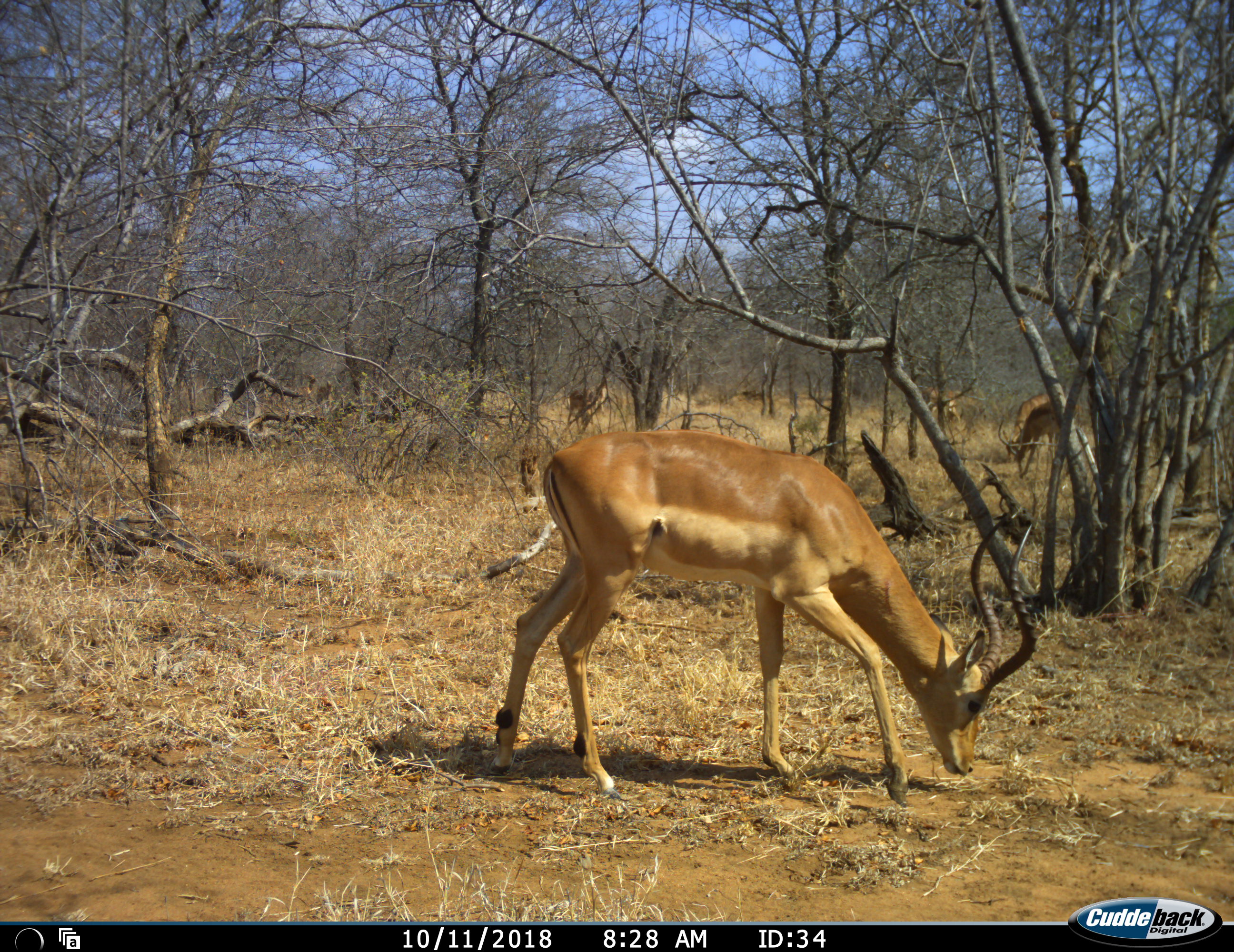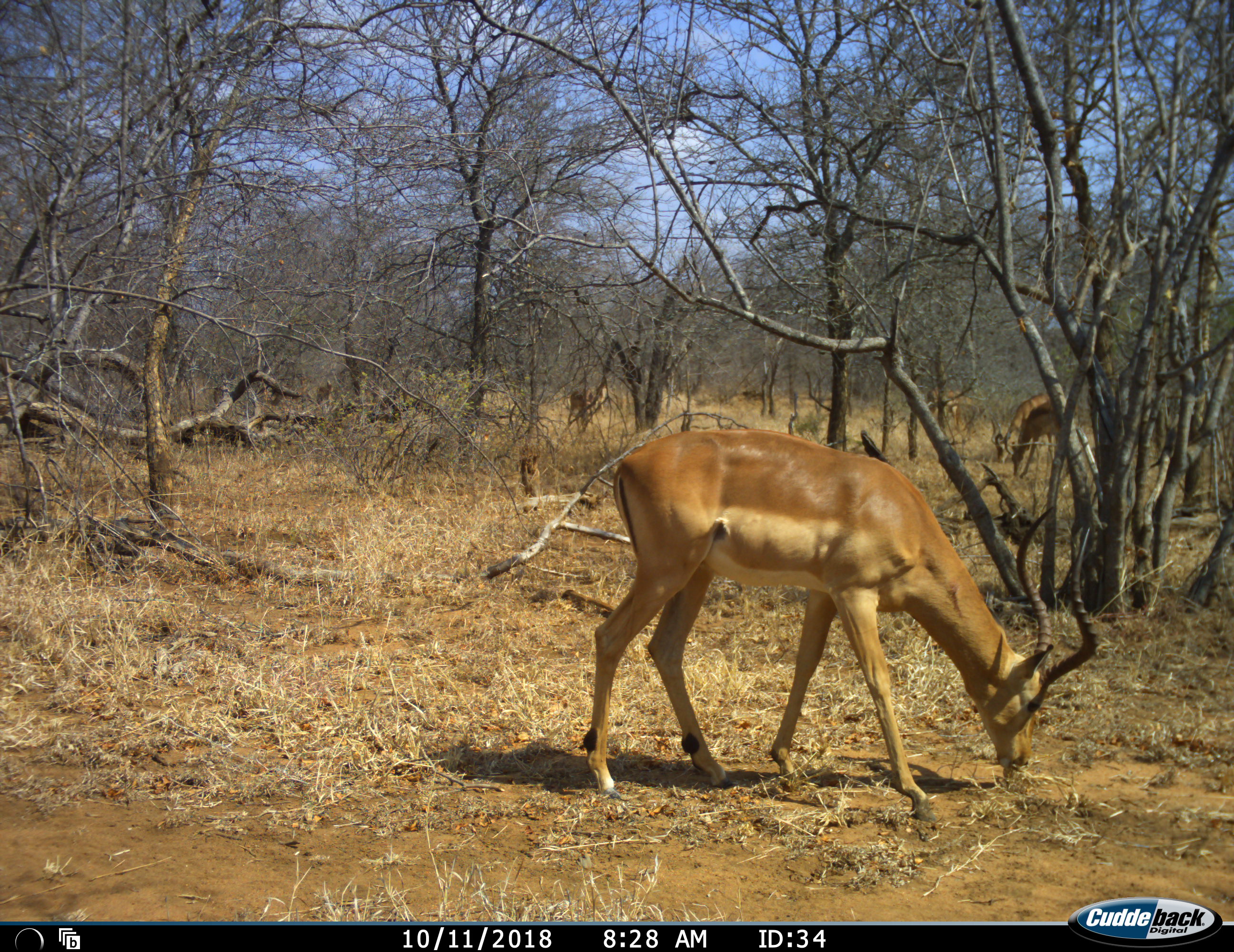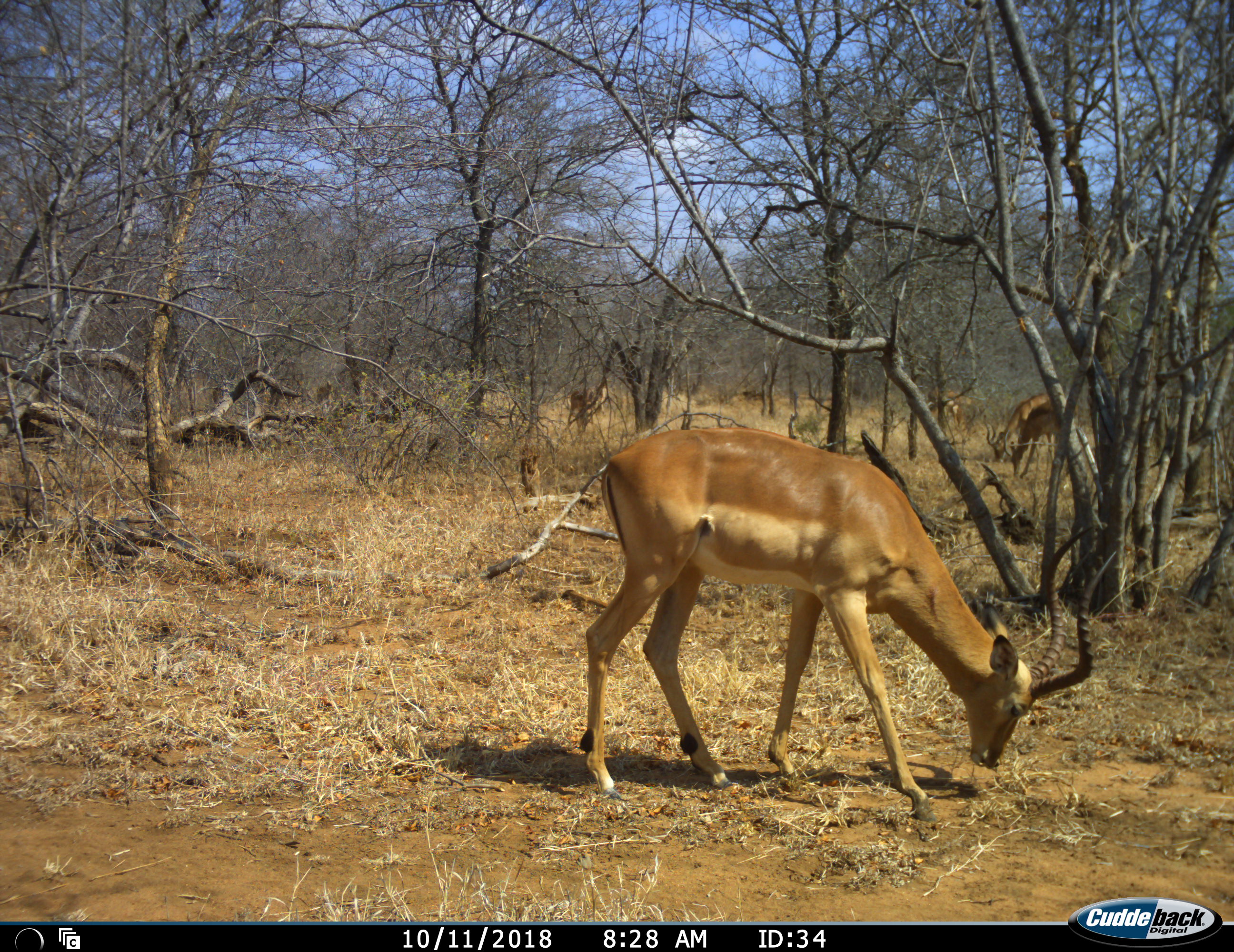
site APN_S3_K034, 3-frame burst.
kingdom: Animalia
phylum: Chordata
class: Mammalia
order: Artiodactyla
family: Bovidae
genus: Aepyceros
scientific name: Aepyceros melampus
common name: impala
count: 5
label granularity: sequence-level